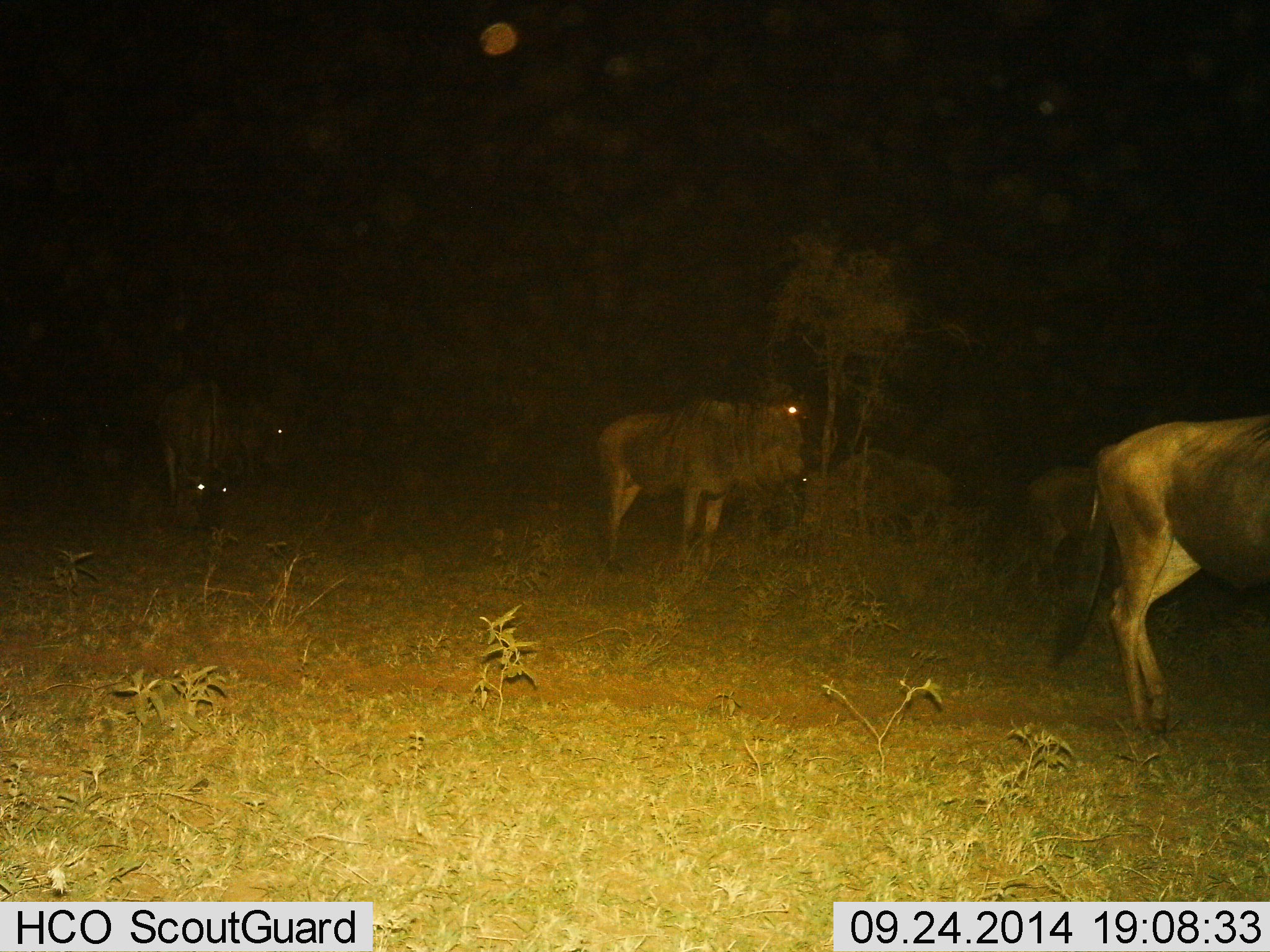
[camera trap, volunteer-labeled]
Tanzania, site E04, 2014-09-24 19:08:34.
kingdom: Animalia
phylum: Chordata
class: Mammalia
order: Artiodactyla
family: Bovidae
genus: Connochaetes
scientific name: Connochaetes taurinus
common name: blue wildebeest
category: wildebeest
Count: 6.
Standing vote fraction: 90%.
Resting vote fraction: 0%.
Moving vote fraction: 30%.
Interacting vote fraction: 0%.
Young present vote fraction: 0%.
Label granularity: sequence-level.